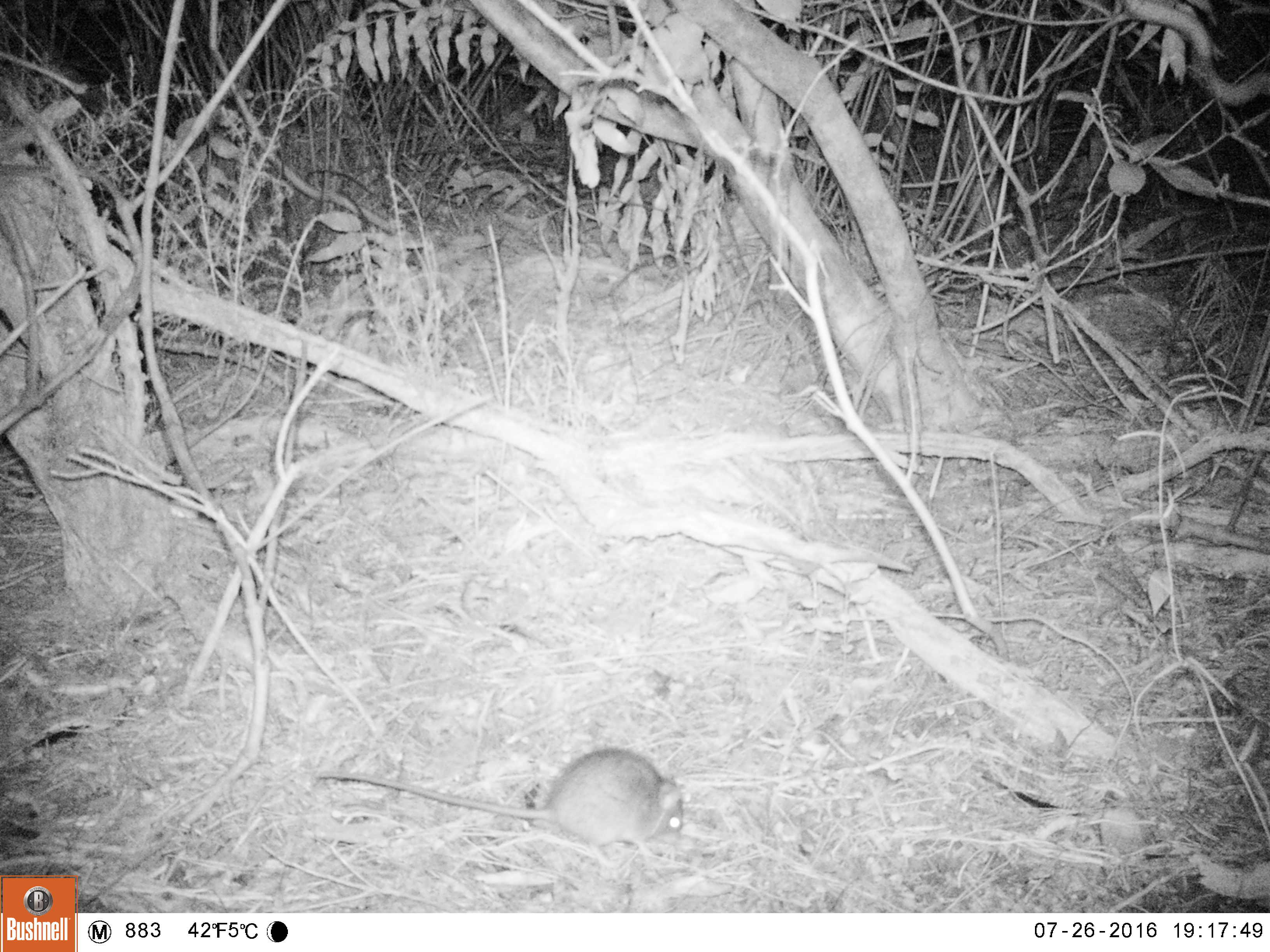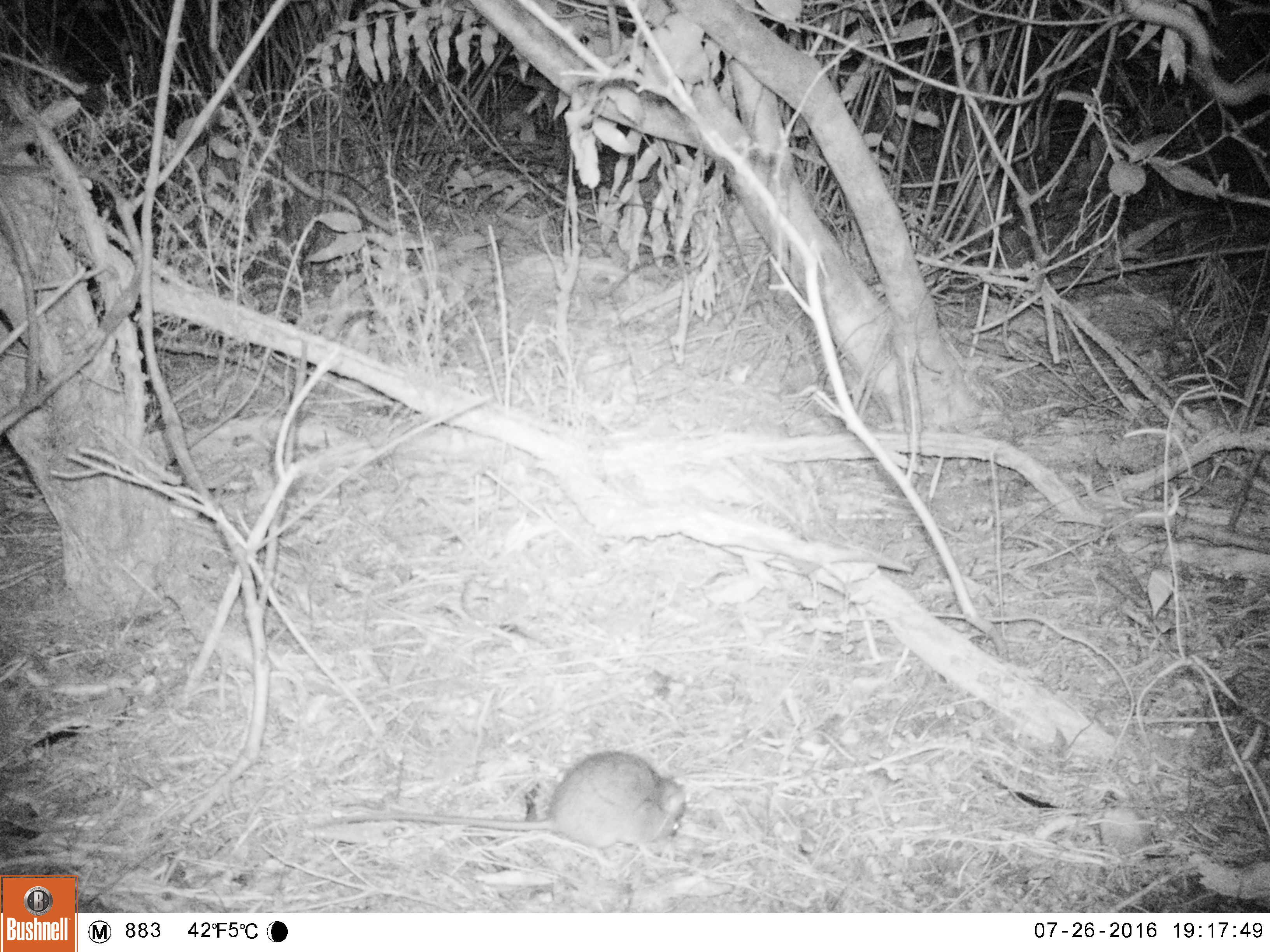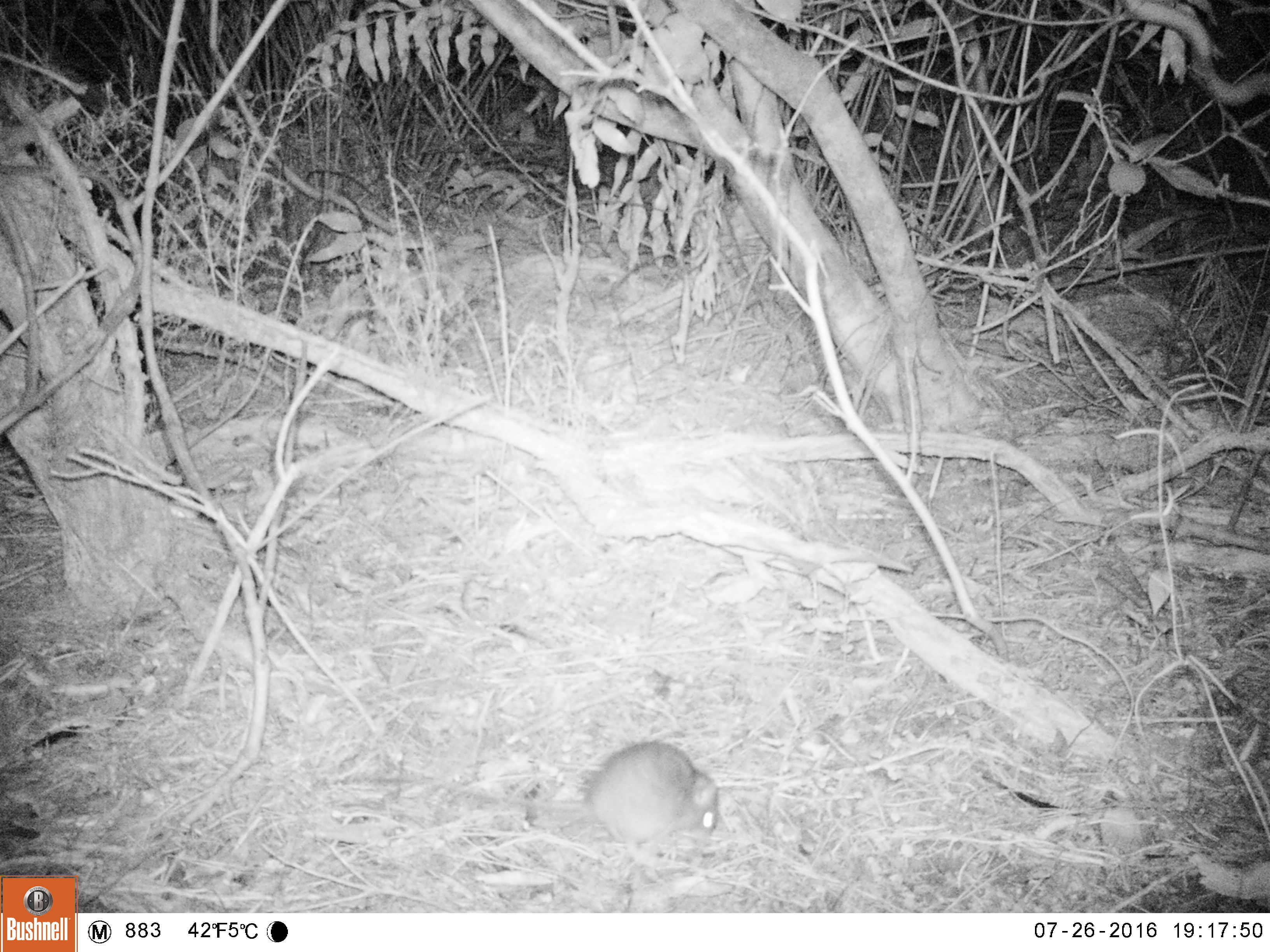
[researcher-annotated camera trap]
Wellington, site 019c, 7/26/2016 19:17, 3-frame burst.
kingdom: Animalia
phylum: Chordata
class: Mammalia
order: Rodentia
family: Muridae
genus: Rattus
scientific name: Rattus rattus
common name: ship rat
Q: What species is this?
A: Ship rat (Rattus rattus).